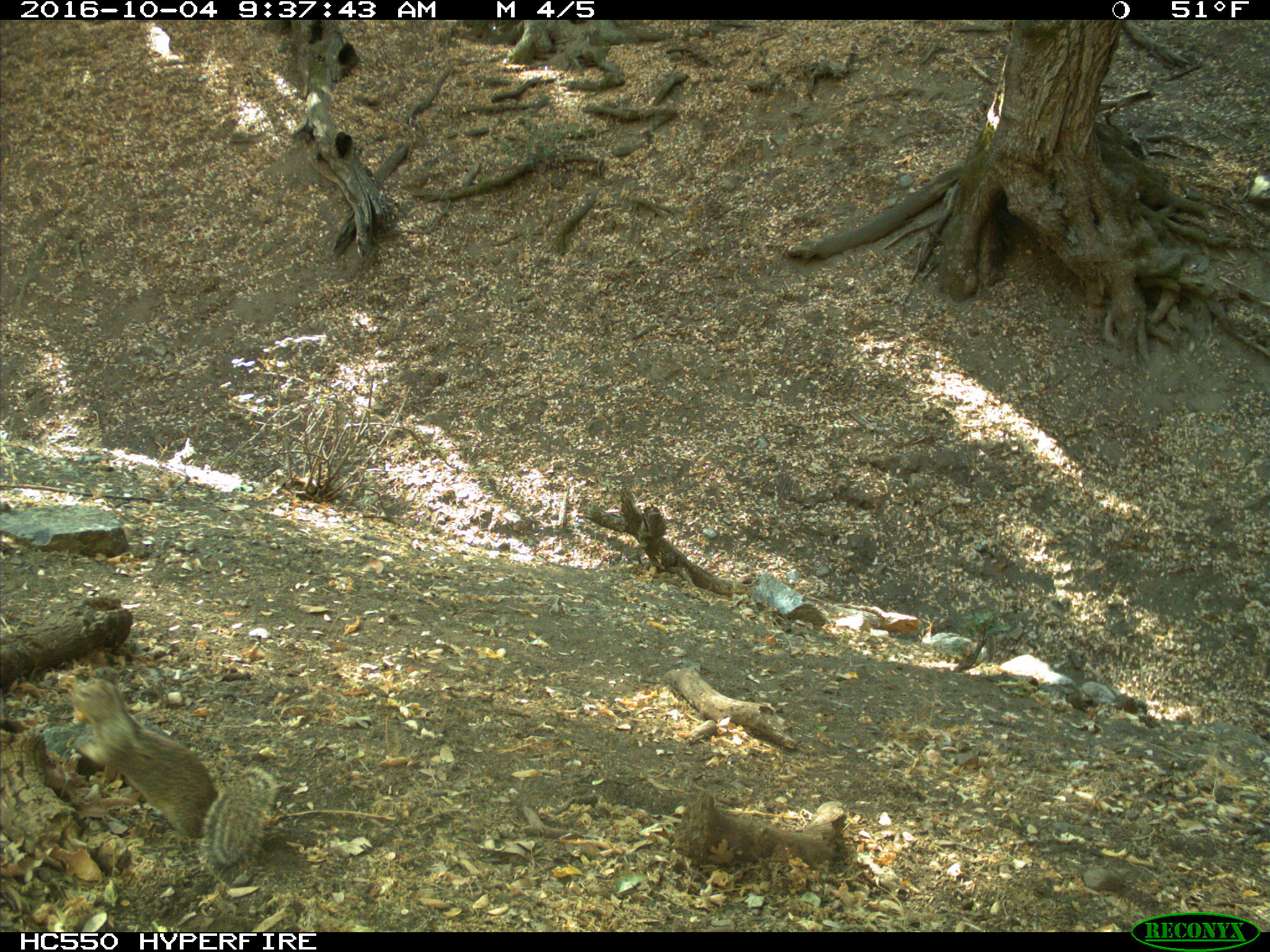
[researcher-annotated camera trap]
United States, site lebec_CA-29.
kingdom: Animalia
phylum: Chordata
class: Mammalia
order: Rodentia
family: Sciuridae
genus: Otospermophilus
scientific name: Otospermophilus beecheyi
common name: california ground squirrel